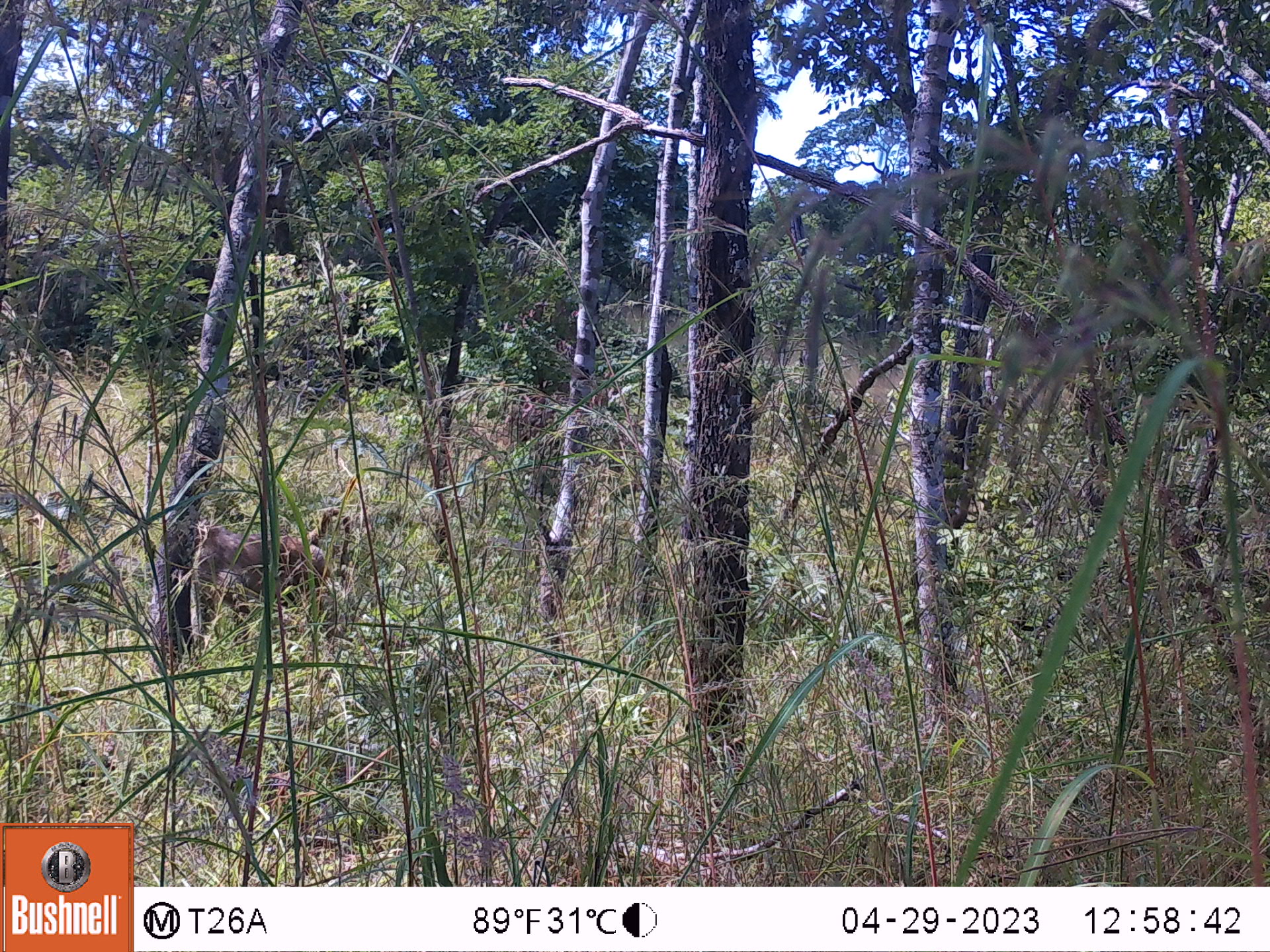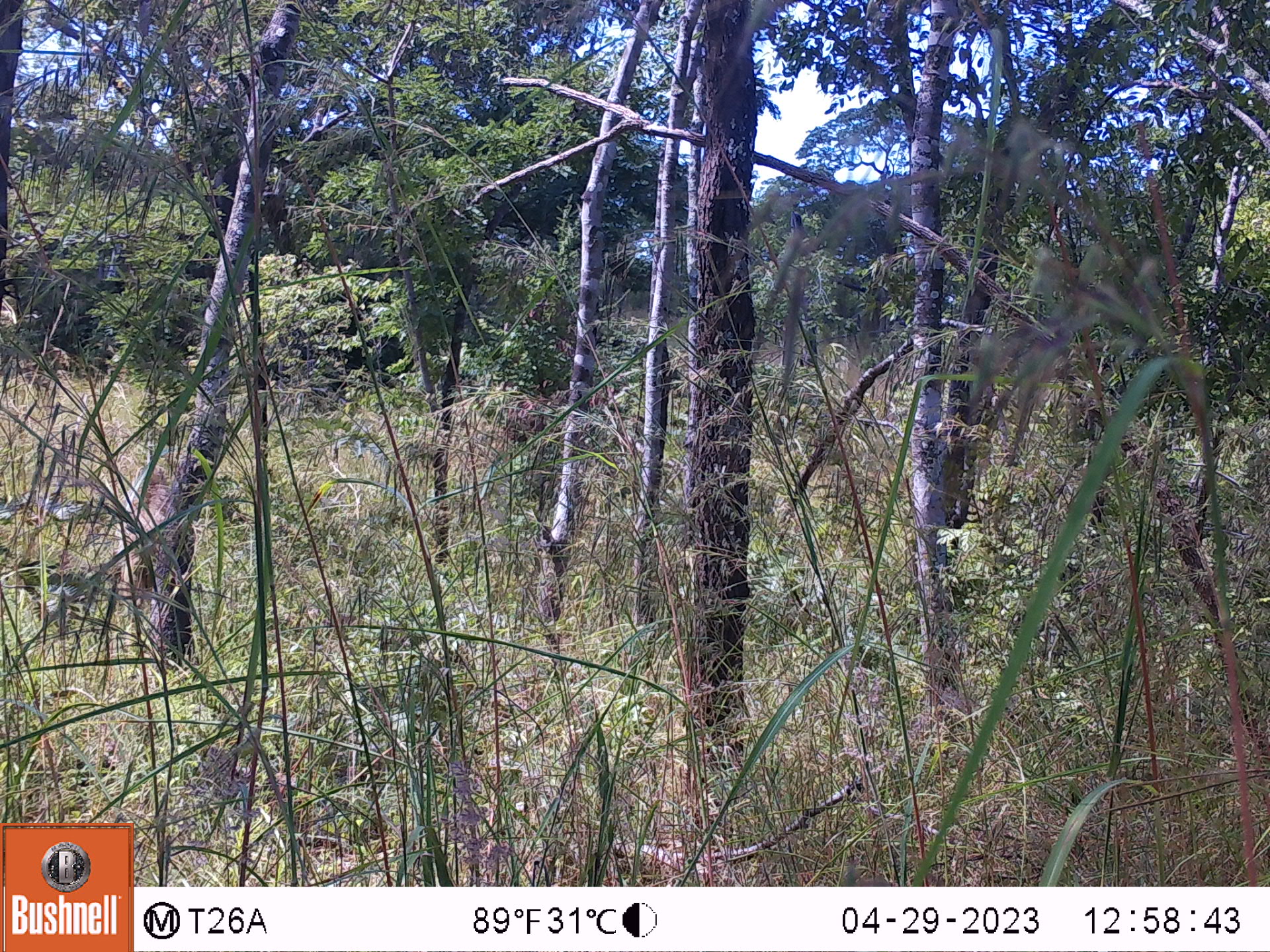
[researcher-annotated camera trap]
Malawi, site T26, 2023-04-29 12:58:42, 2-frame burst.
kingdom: Animalia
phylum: Chordata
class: Mammalia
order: Primates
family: Cercopithecidae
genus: Papio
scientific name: Papio cynocephalus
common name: yellow baboon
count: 1